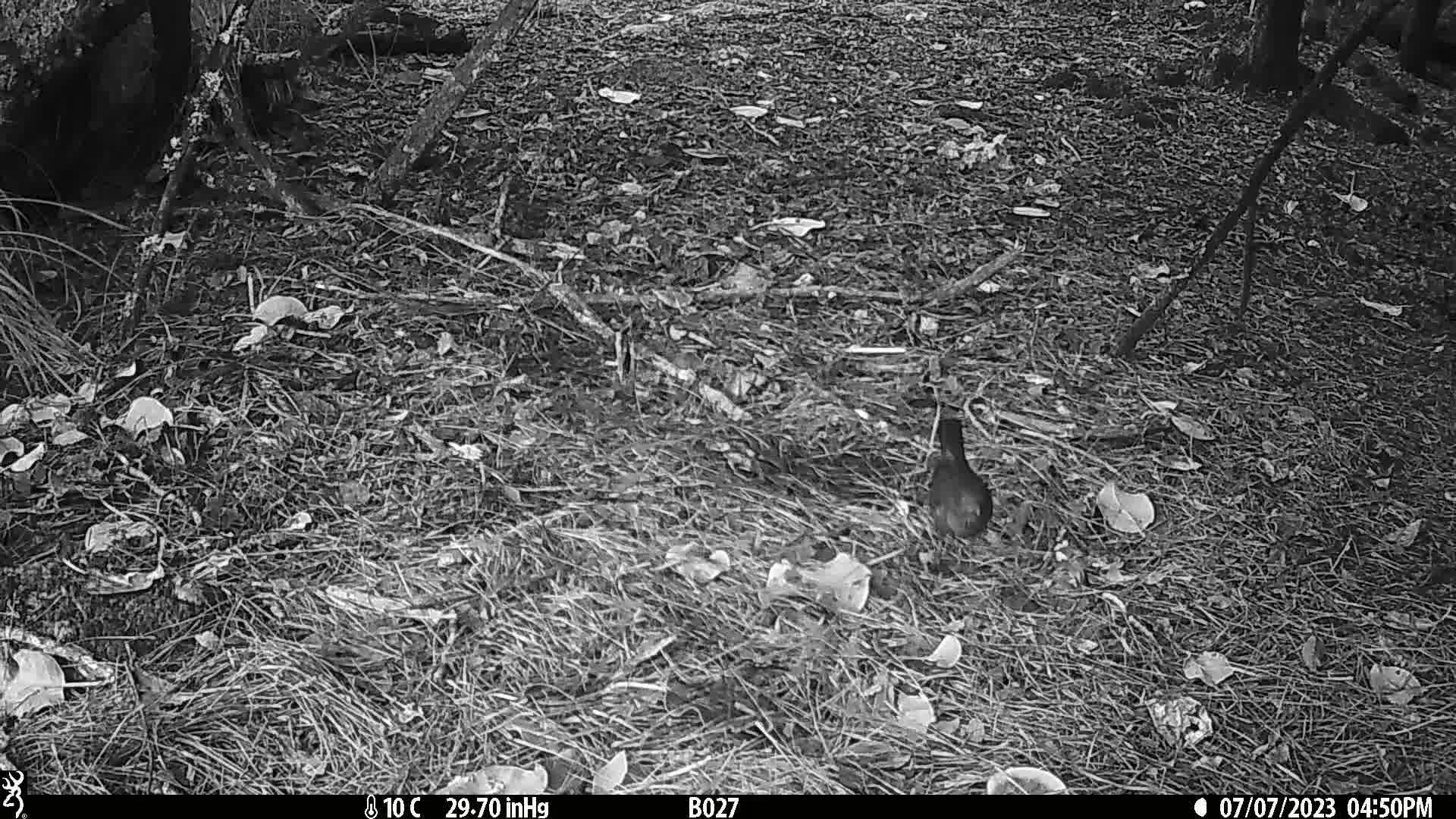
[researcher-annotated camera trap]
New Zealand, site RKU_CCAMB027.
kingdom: Animalia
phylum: Chordata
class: Aves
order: Passeriformes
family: Turdidae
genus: Turdus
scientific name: Turdus merula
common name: eurasian blackbird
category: blackbird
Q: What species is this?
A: Blackbird (eurasian blackbird) (Turdus merula).